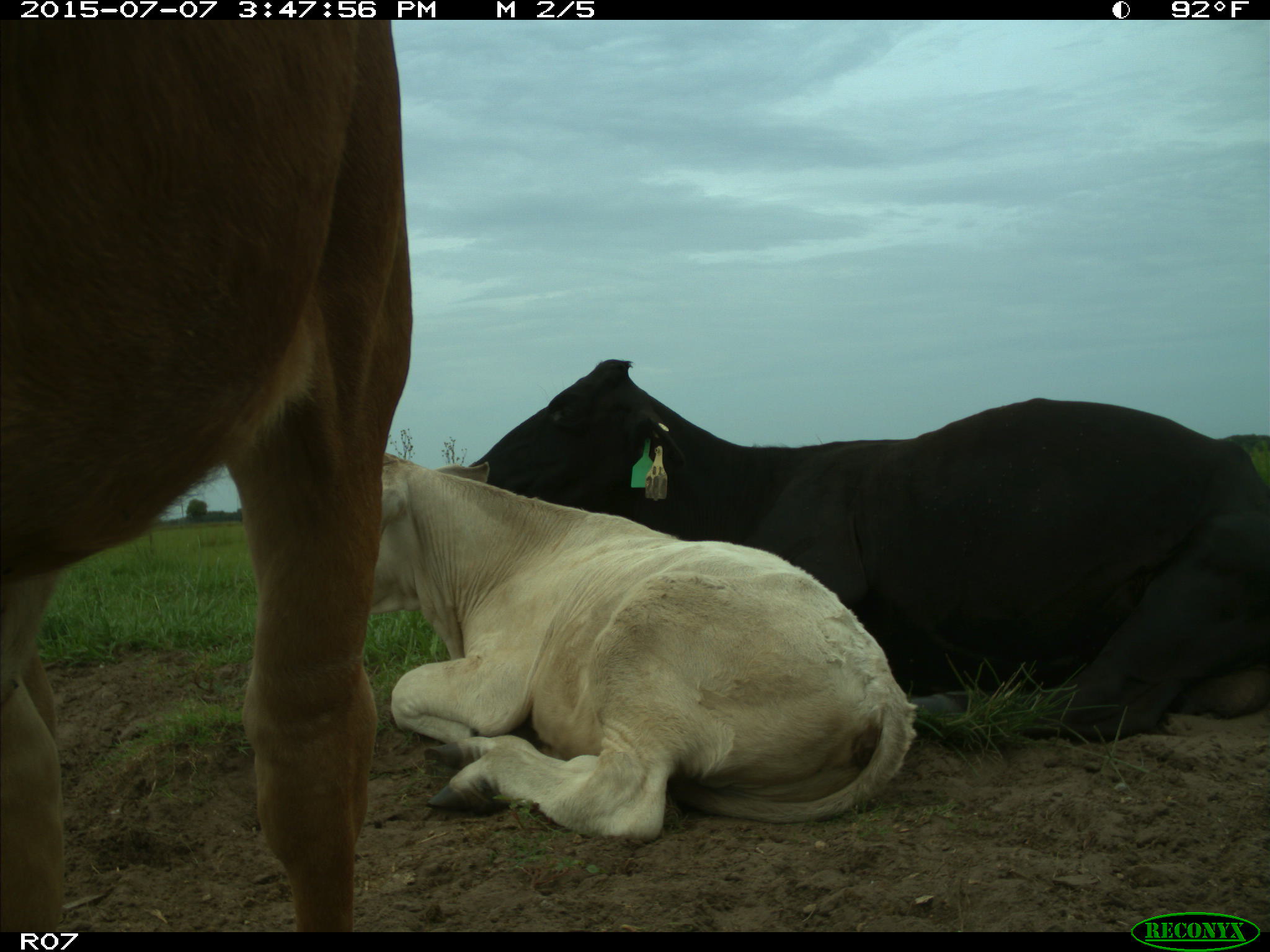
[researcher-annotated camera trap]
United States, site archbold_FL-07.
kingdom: Animalia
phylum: Chordata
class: Mammalia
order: Artiodactyla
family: Bovidae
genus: Bos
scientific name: Bos taurus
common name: domestic cow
Bos taurus (domestic cow).